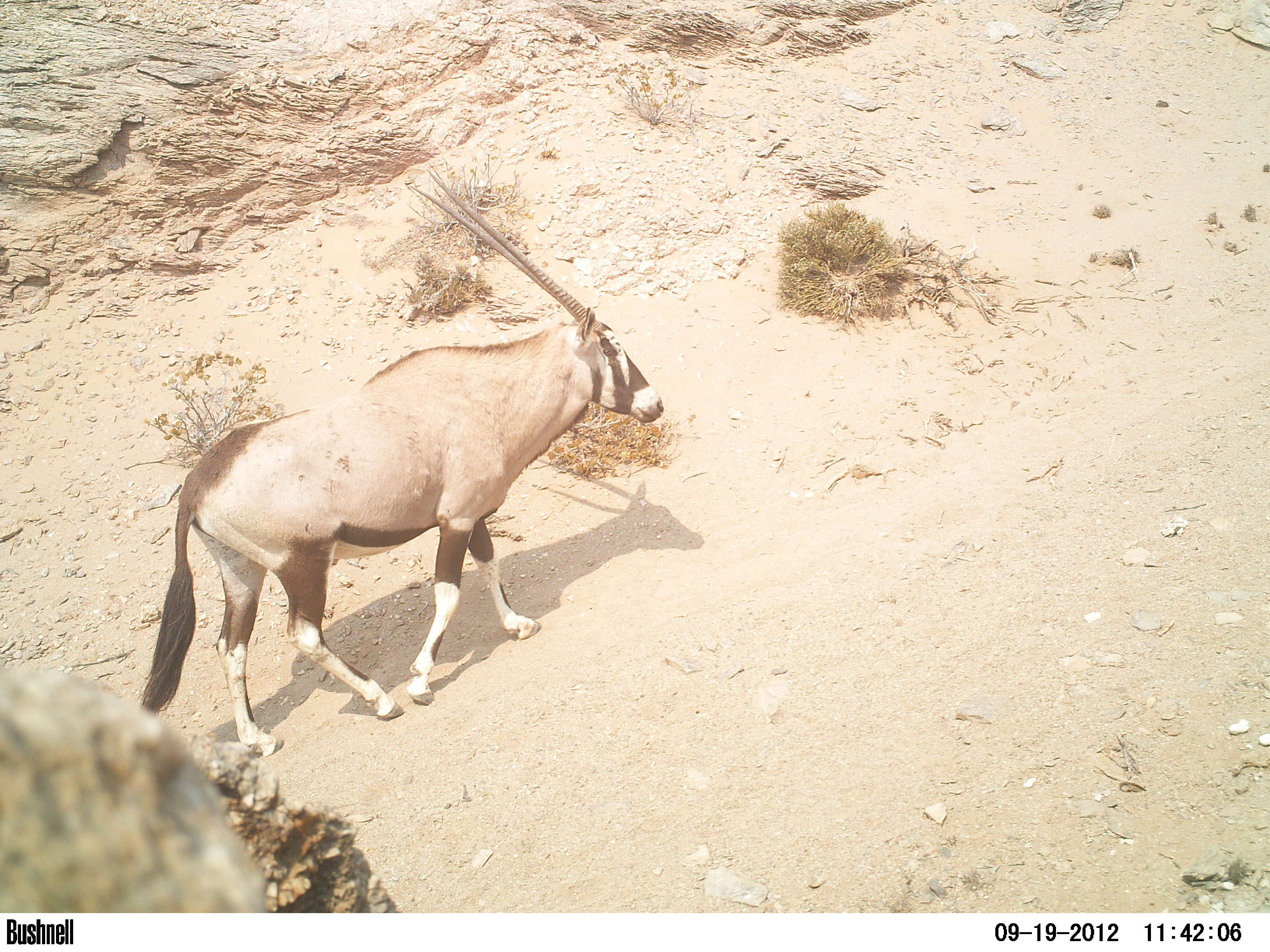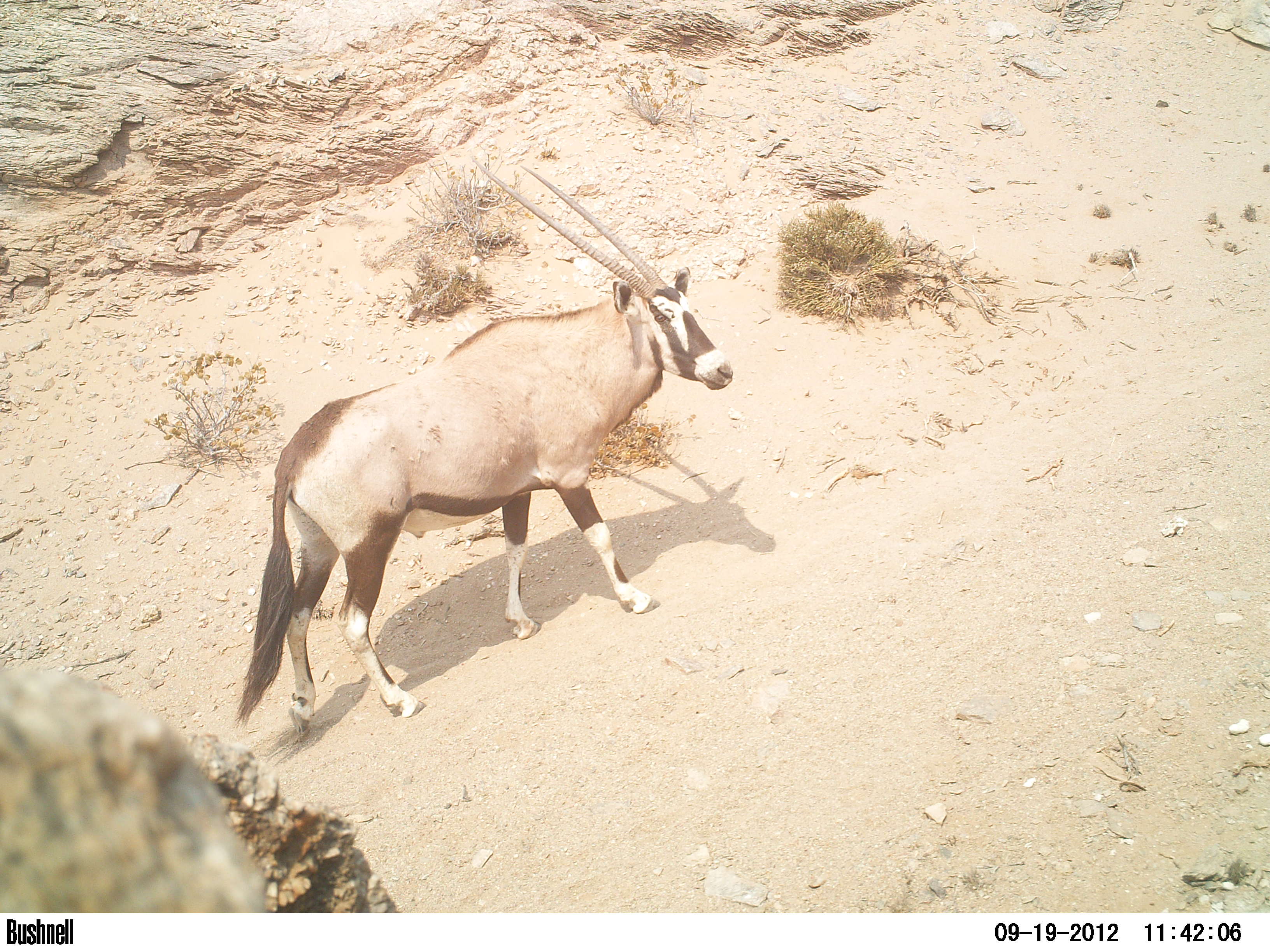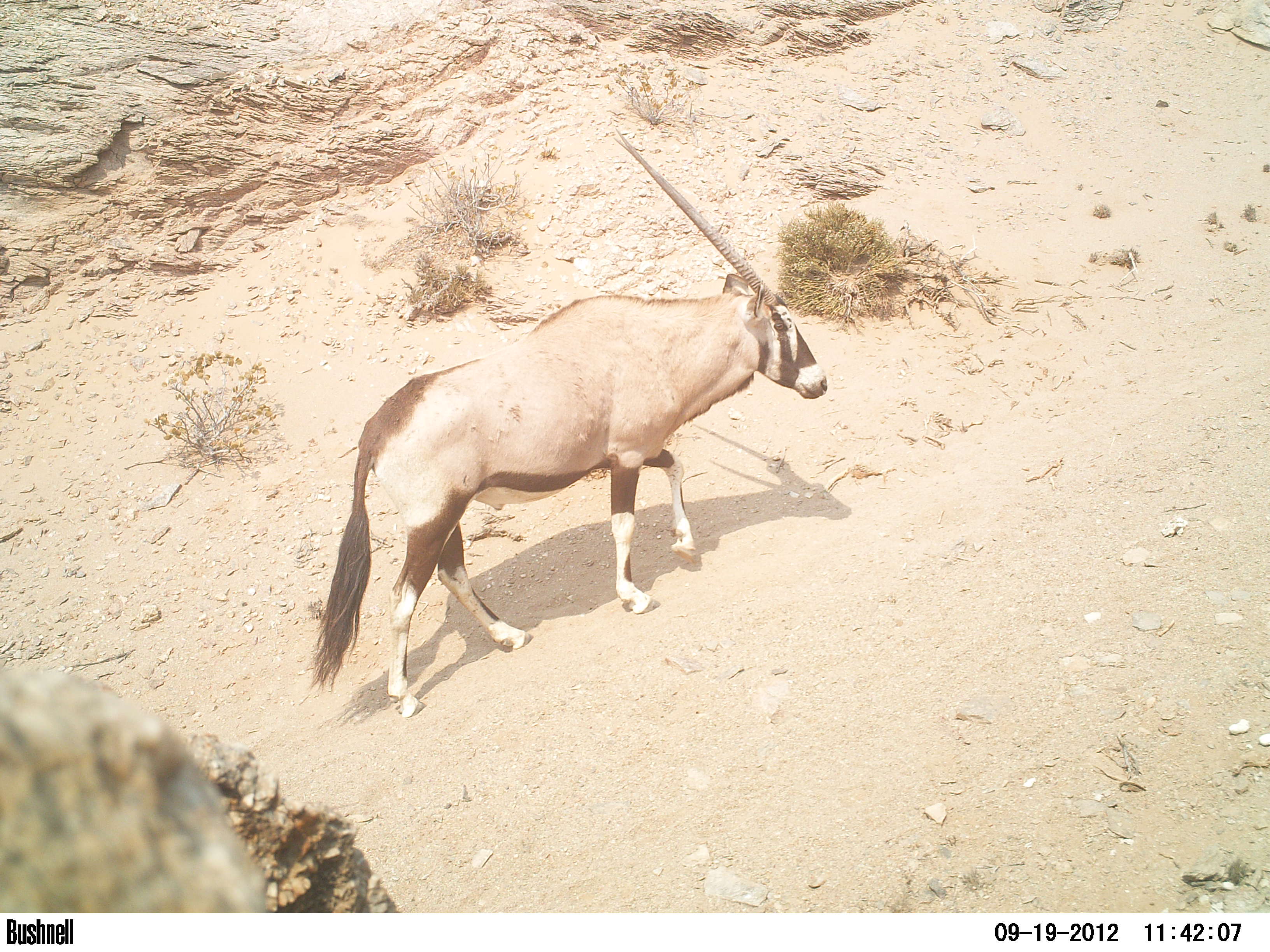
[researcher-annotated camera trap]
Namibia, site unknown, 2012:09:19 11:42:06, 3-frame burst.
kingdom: Animalia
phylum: Chordata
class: Mammalia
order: Artiodactyla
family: Bovidae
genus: Oryx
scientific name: Oryx gazella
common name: gemsbok